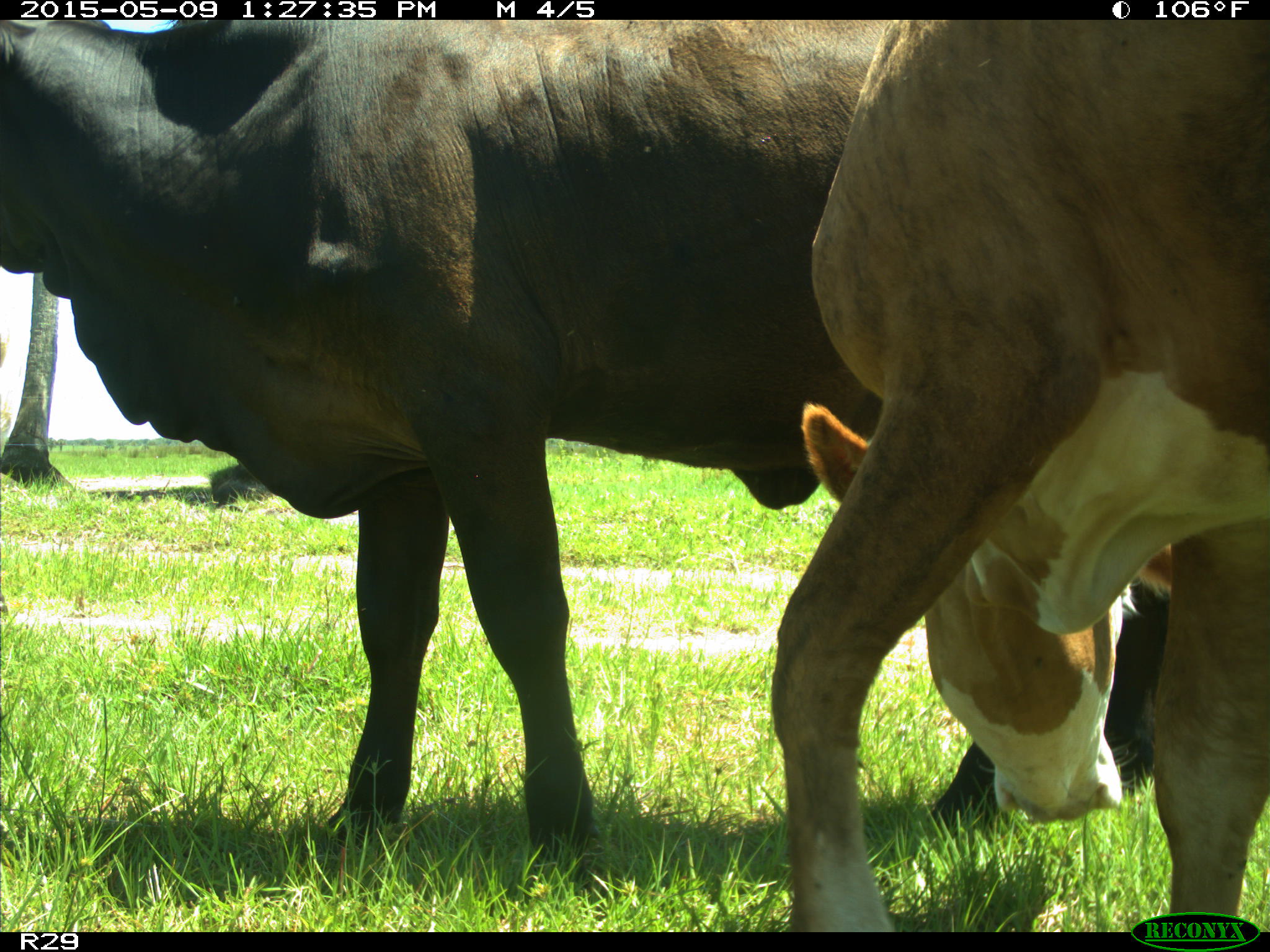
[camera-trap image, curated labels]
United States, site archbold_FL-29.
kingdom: Animalia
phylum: Chordata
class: Mammalia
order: Artiodactyla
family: Bovidae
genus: Bos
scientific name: Bos taurus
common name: domestic cow